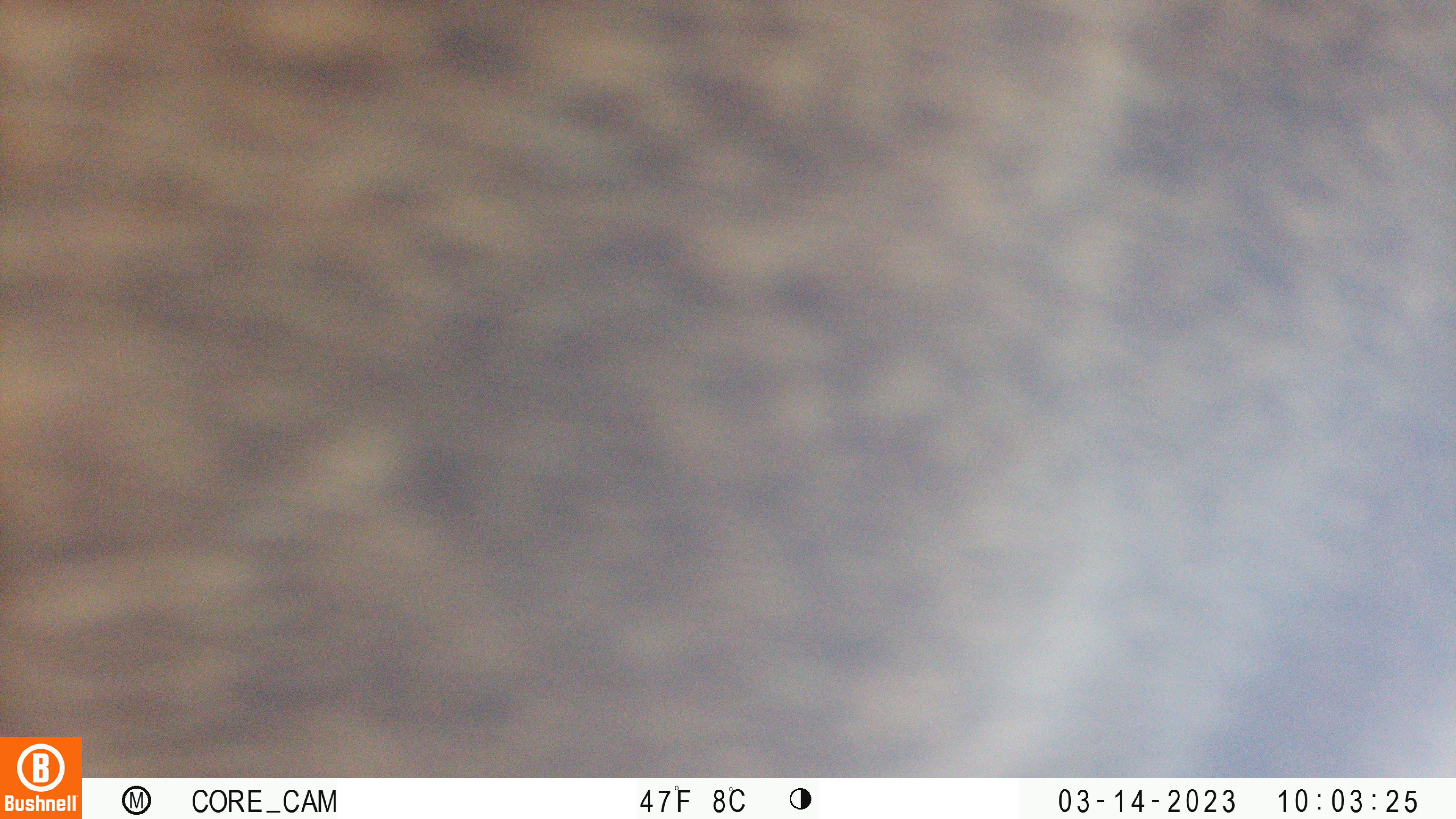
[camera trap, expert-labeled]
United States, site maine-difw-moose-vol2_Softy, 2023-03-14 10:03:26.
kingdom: Animalia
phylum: Chordata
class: Mammalia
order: Artiodactyla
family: Cervidae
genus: Alces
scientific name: Alces alces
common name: moose